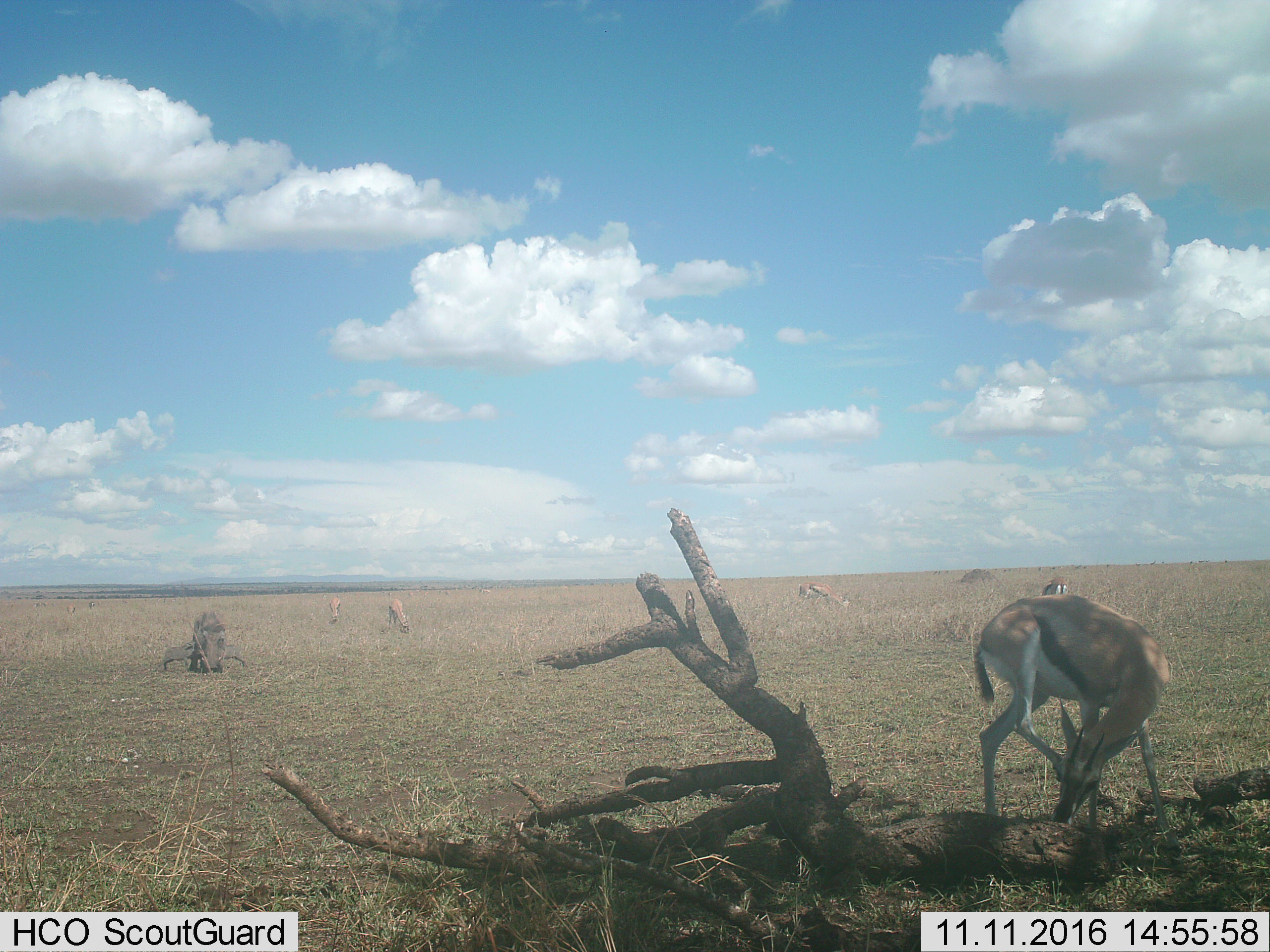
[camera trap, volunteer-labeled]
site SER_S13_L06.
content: unidentified animal